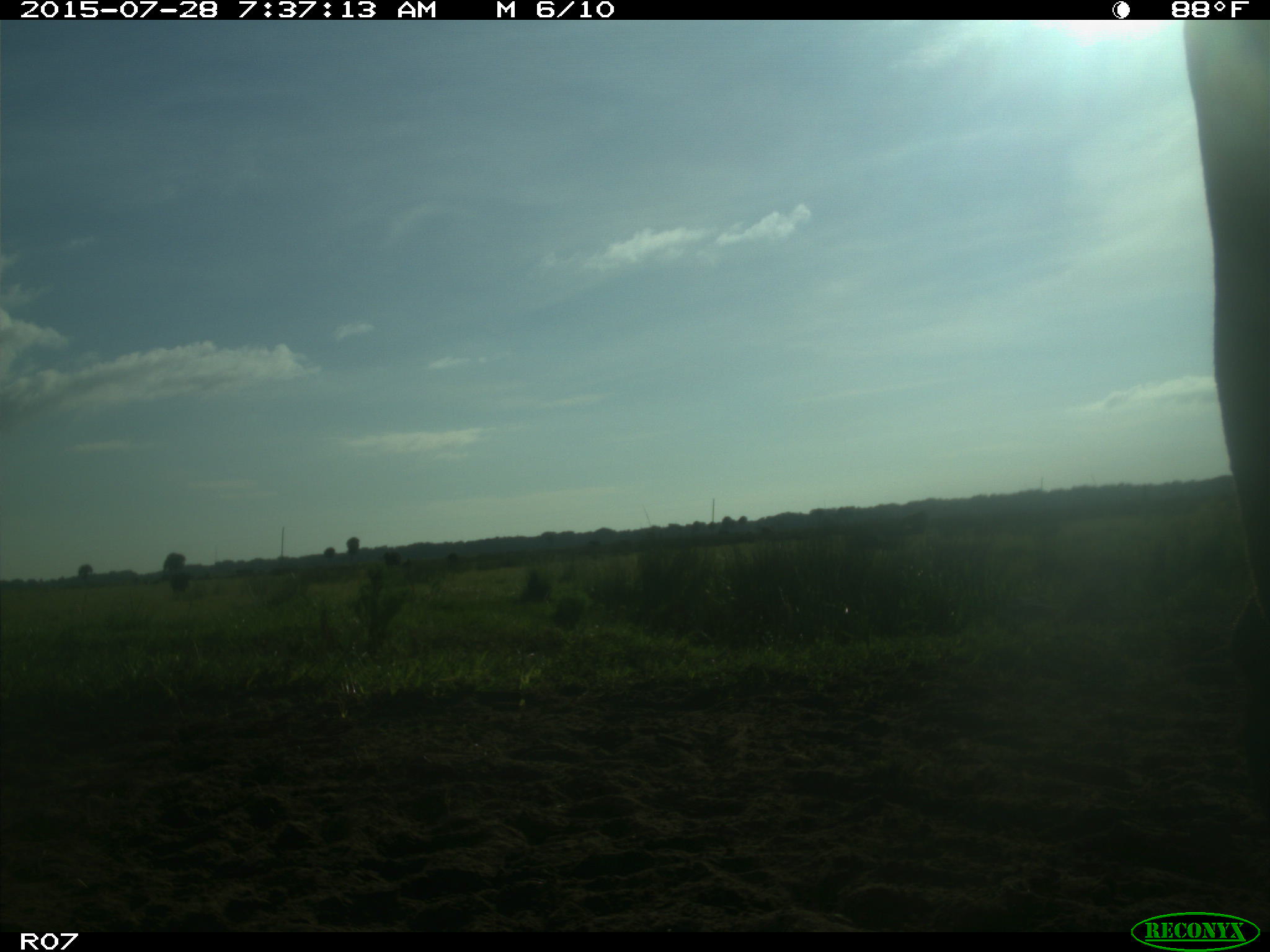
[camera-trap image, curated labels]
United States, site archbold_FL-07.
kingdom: Animalia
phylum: Chordata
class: Mammalia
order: Artiodactyla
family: Bovidae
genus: Bos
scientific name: Bos taurus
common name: domestic cow